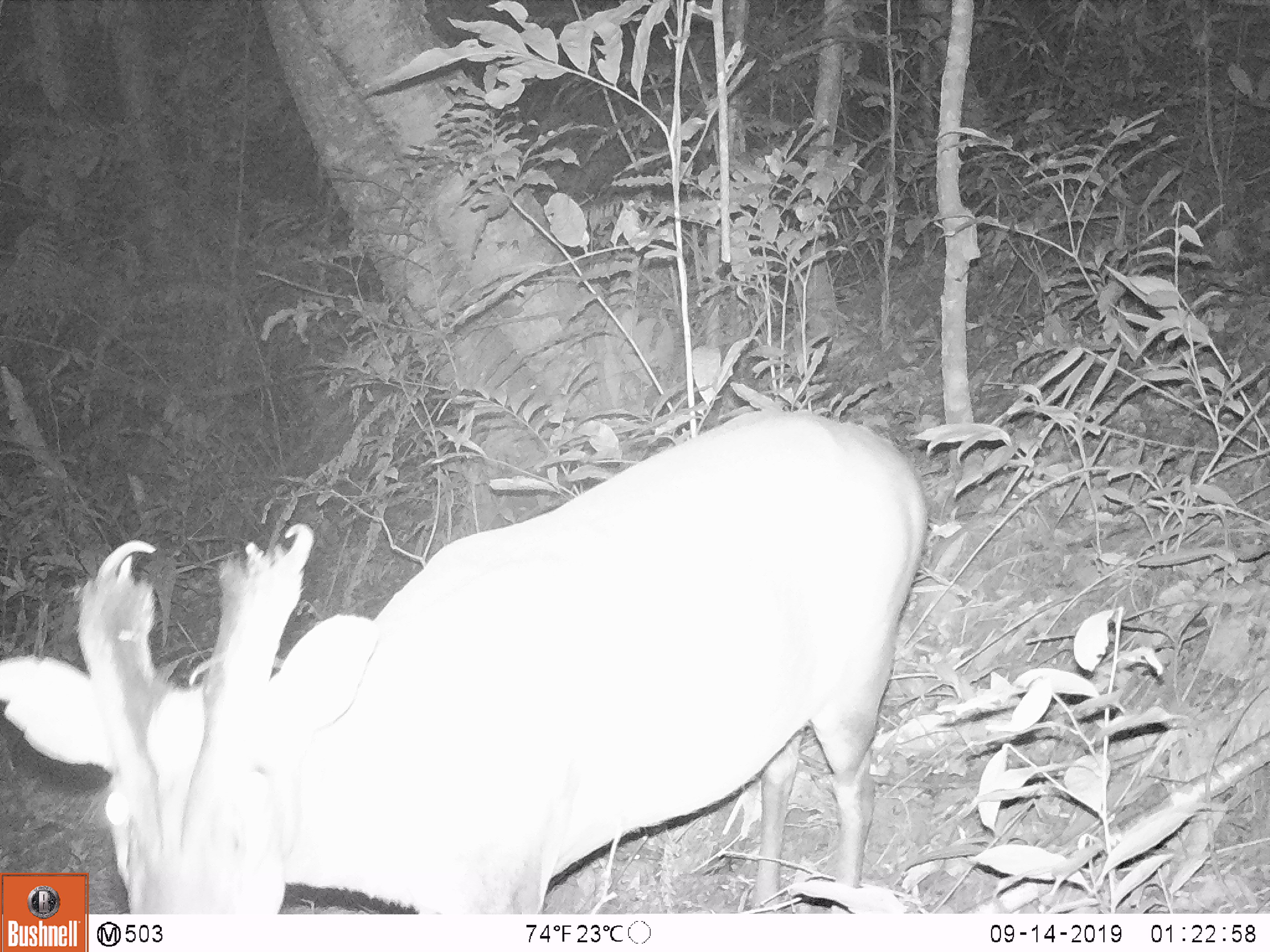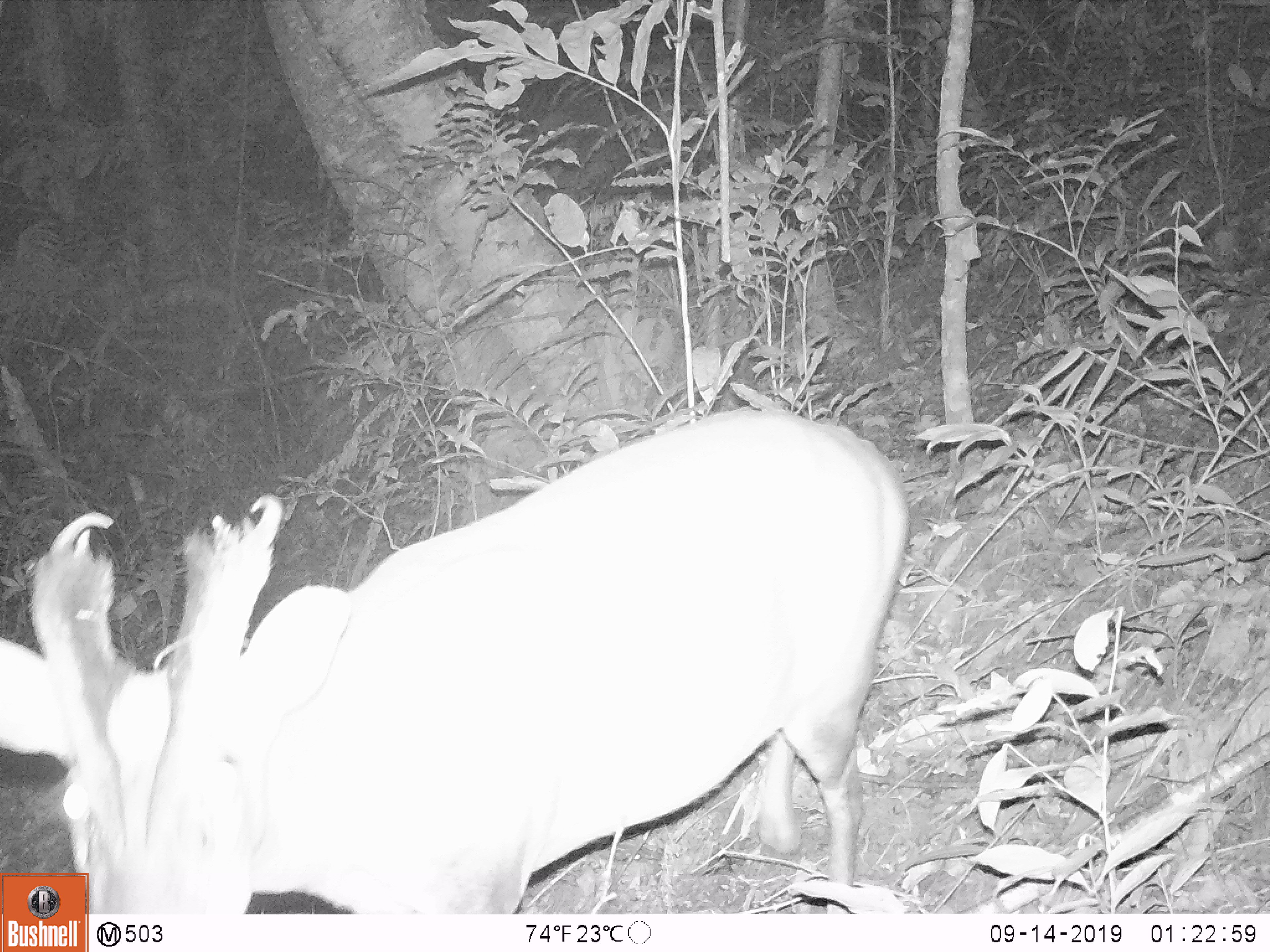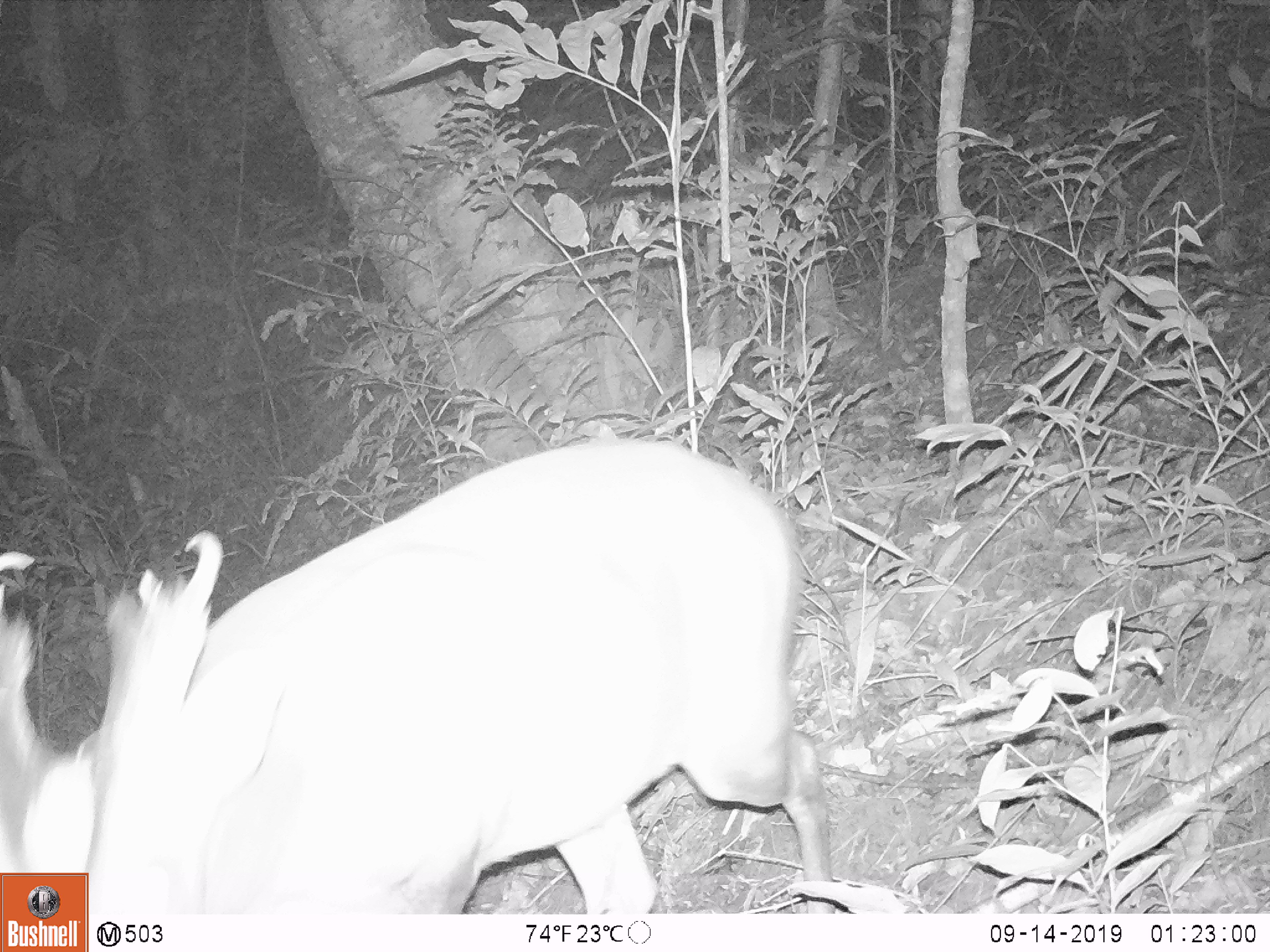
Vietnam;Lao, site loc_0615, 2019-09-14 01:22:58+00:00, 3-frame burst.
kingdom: Animalia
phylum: Chordata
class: Mammalia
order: Artiodactyla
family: Cervidae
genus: Muntiacus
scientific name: Muntiacus muntjak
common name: red muntjac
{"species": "red muntjac (Muntiacus muntjak)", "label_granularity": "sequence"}